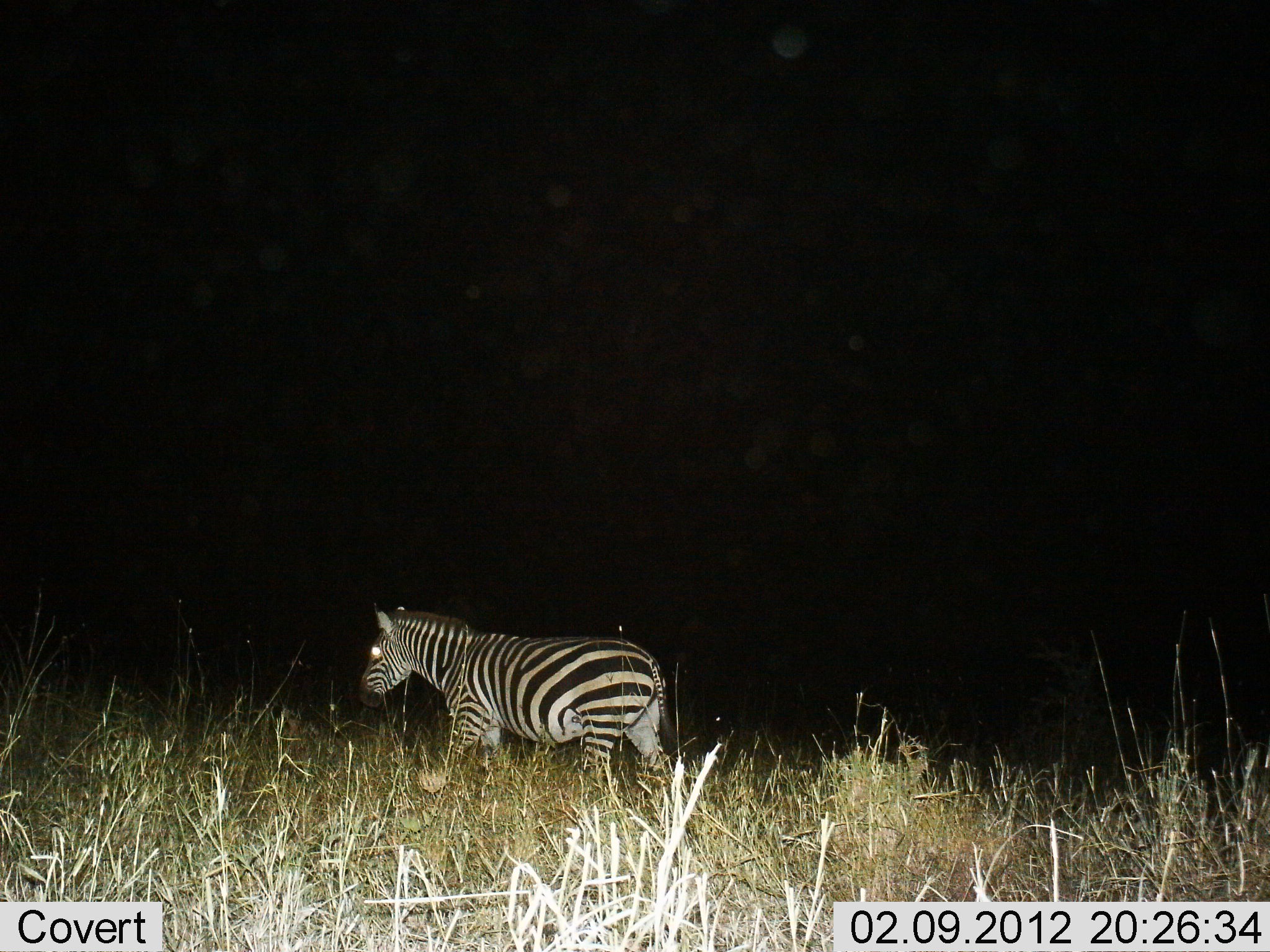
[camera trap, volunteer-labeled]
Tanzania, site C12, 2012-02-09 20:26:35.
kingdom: Animalia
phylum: Chordata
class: Mammalia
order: Perissodactyla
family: Equidae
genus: Equus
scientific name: Equus quagga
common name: plains zebra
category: zebra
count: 1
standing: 20%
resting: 0%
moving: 90%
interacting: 0%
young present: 0%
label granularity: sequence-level